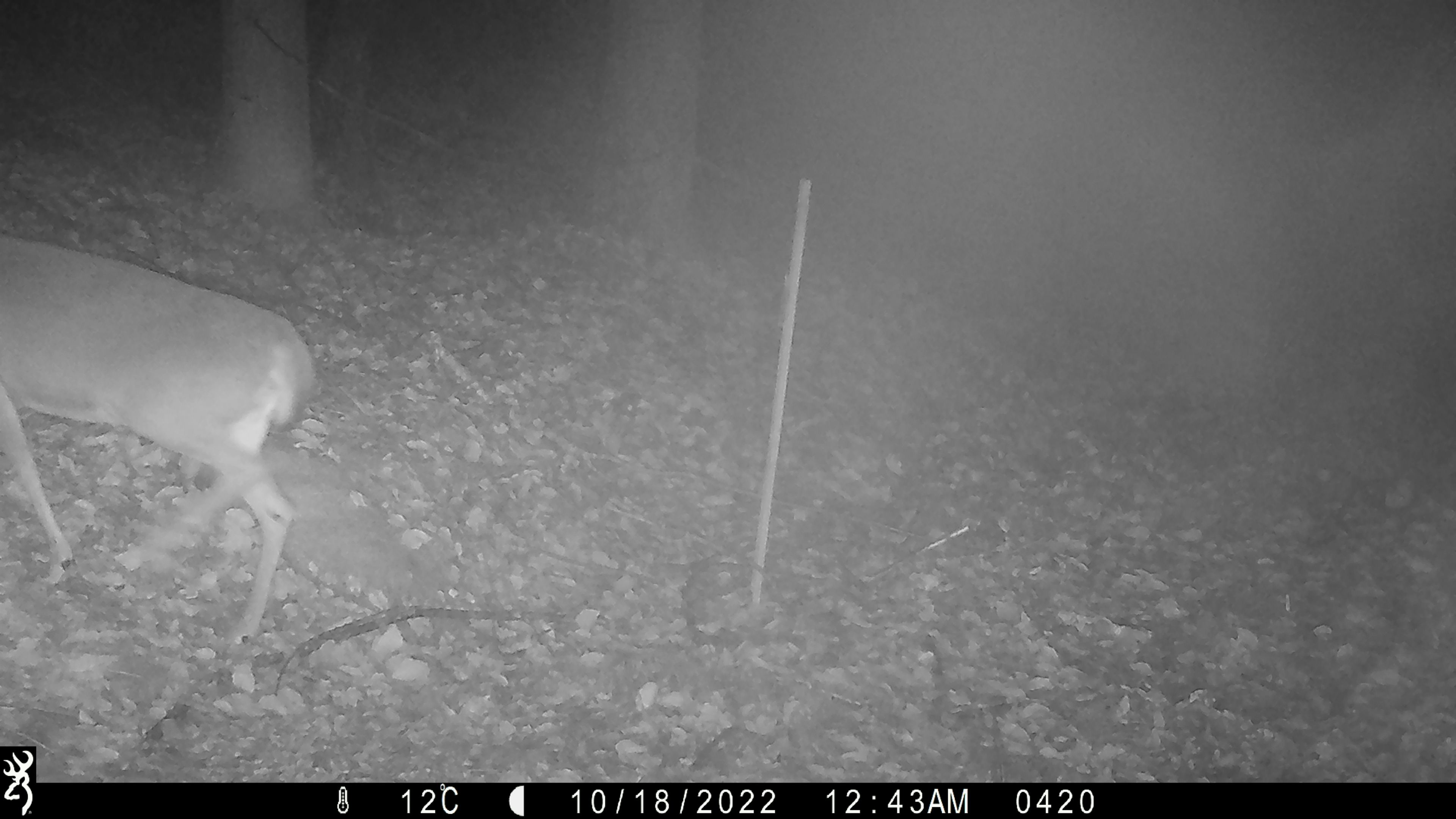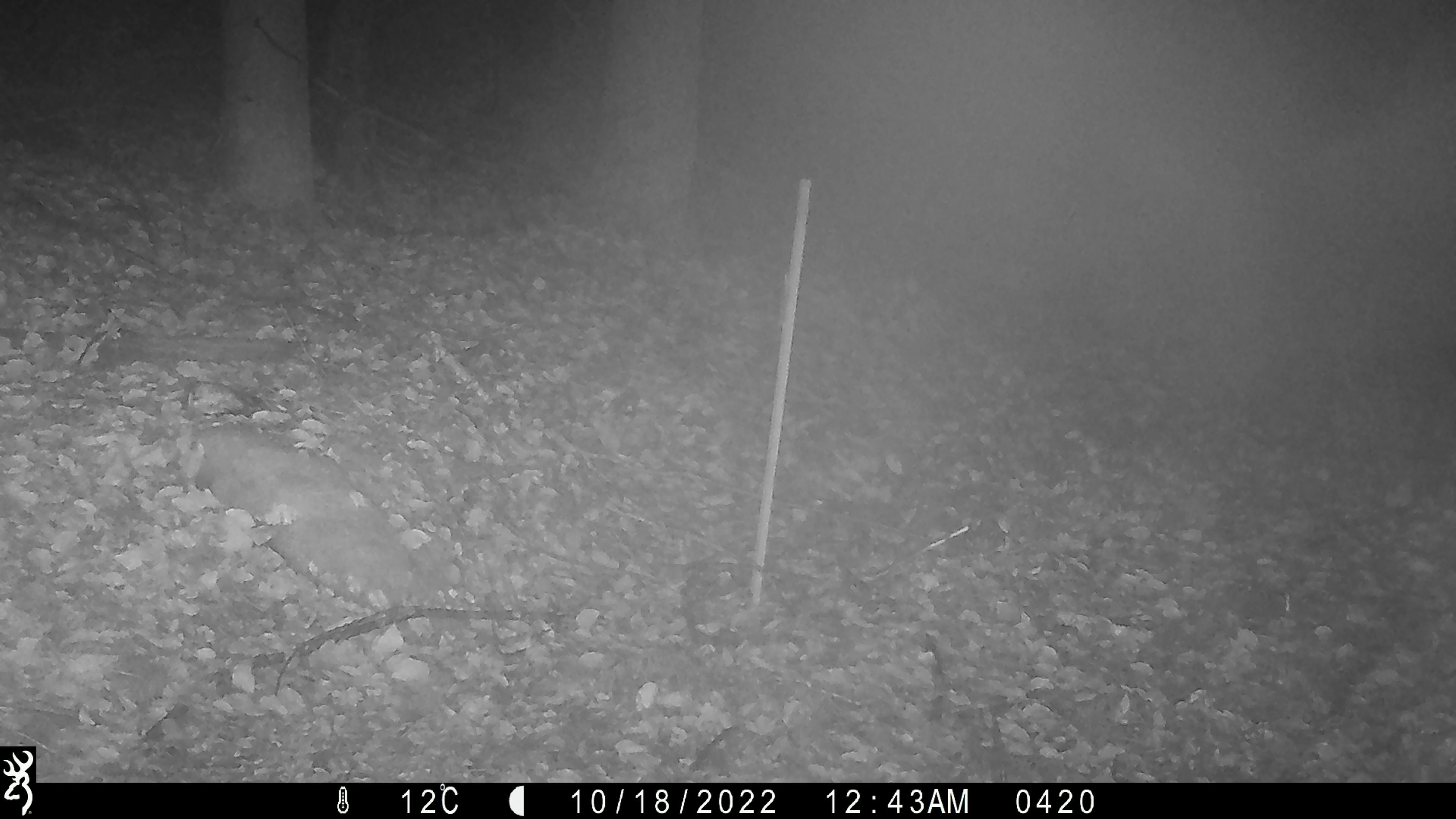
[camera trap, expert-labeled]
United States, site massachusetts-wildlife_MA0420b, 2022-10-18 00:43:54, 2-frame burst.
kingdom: Animalia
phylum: Chordata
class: Mammalia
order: Artiodactyla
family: Cervidae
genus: Odocoileus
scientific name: Odocoileus virginianus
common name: white-tailed deer